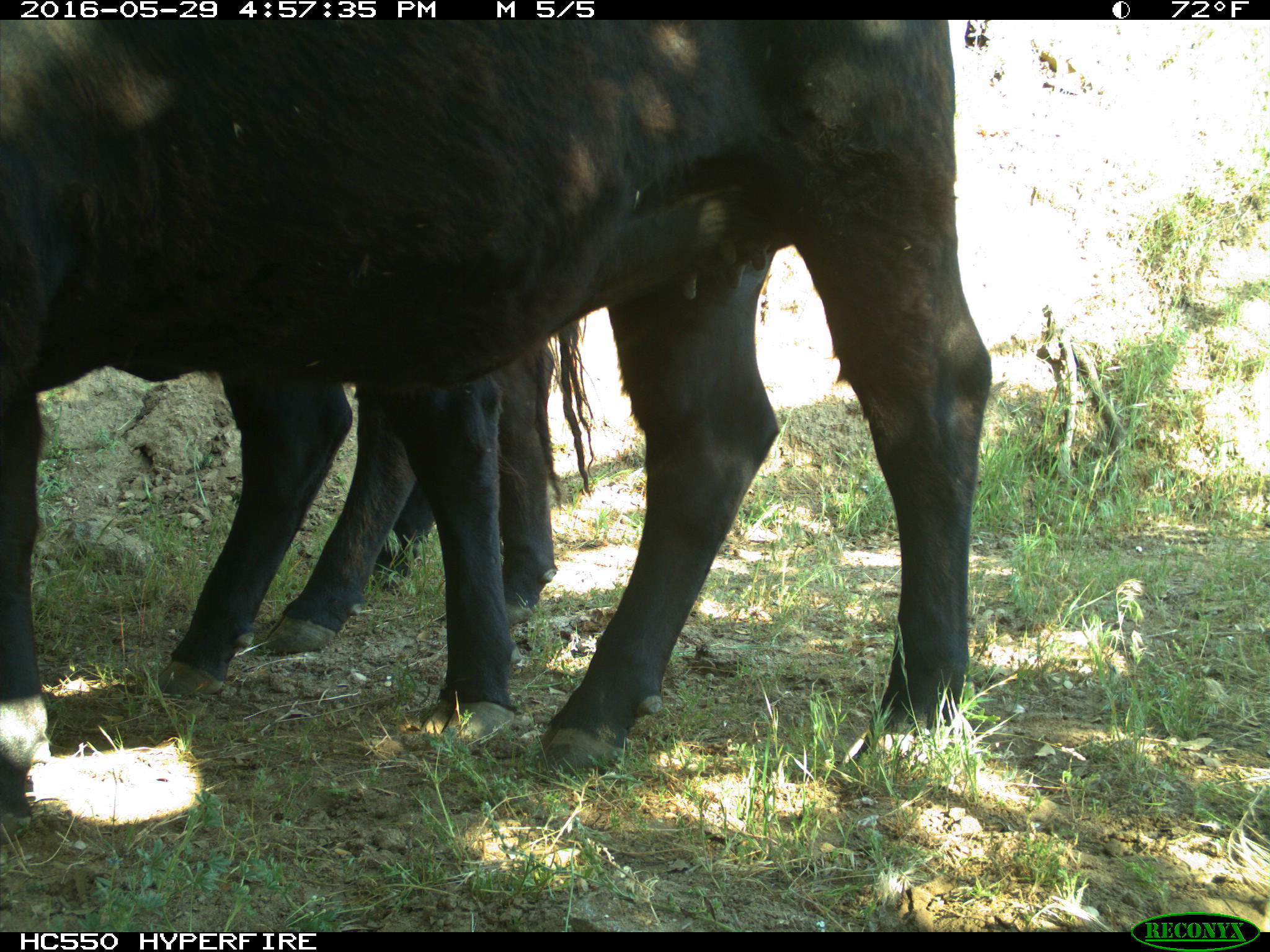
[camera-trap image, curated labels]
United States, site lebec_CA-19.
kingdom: Animalia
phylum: Chordata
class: Mammalia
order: Artiodactyla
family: Bovidae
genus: Bos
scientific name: Bos taurus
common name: domestic cow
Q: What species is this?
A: Bos taurus (domestic cow).